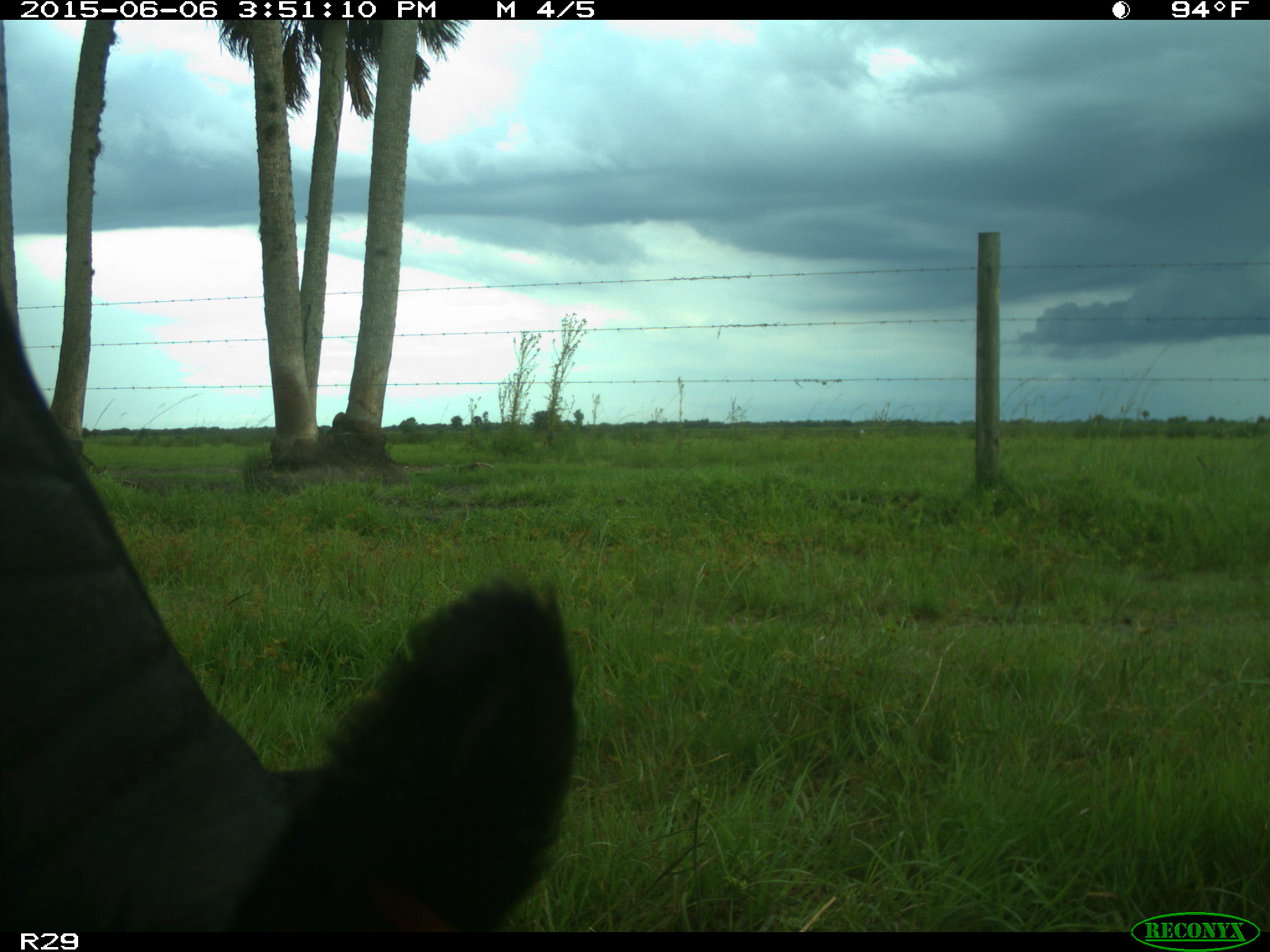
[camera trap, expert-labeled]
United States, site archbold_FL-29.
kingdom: Animalia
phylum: Chordata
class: Mammalia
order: Artiodactyla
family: Bovidae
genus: Bos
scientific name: Bos taurus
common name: domestic cow